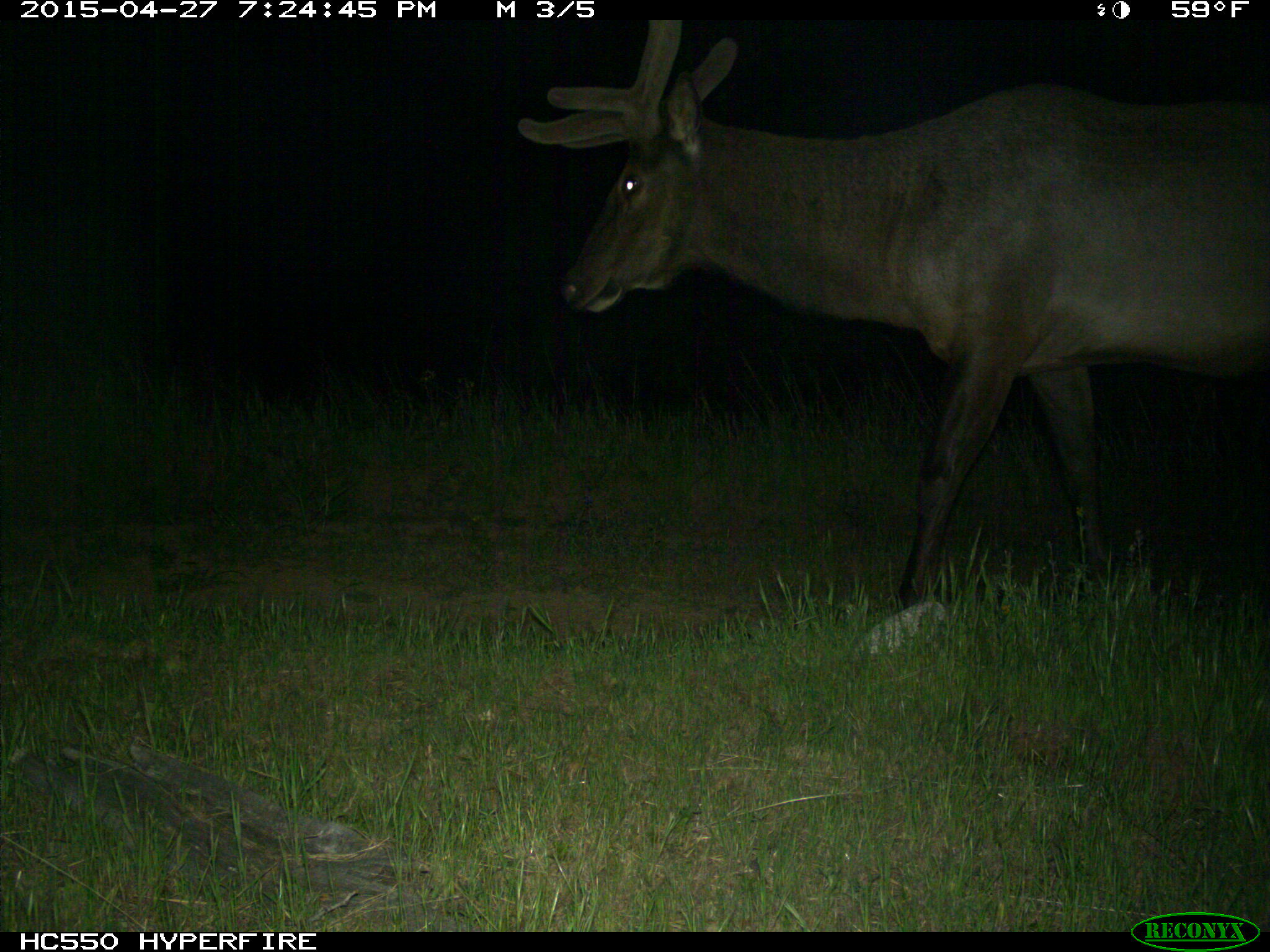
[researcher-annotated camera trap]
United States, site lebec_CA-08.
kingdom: Animalia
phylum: Chordata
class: Mammalia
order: Artiodactyla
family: Cervidae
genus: Cervus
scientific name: Cervus canadensis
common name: elk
Cervus canadensis (elk).